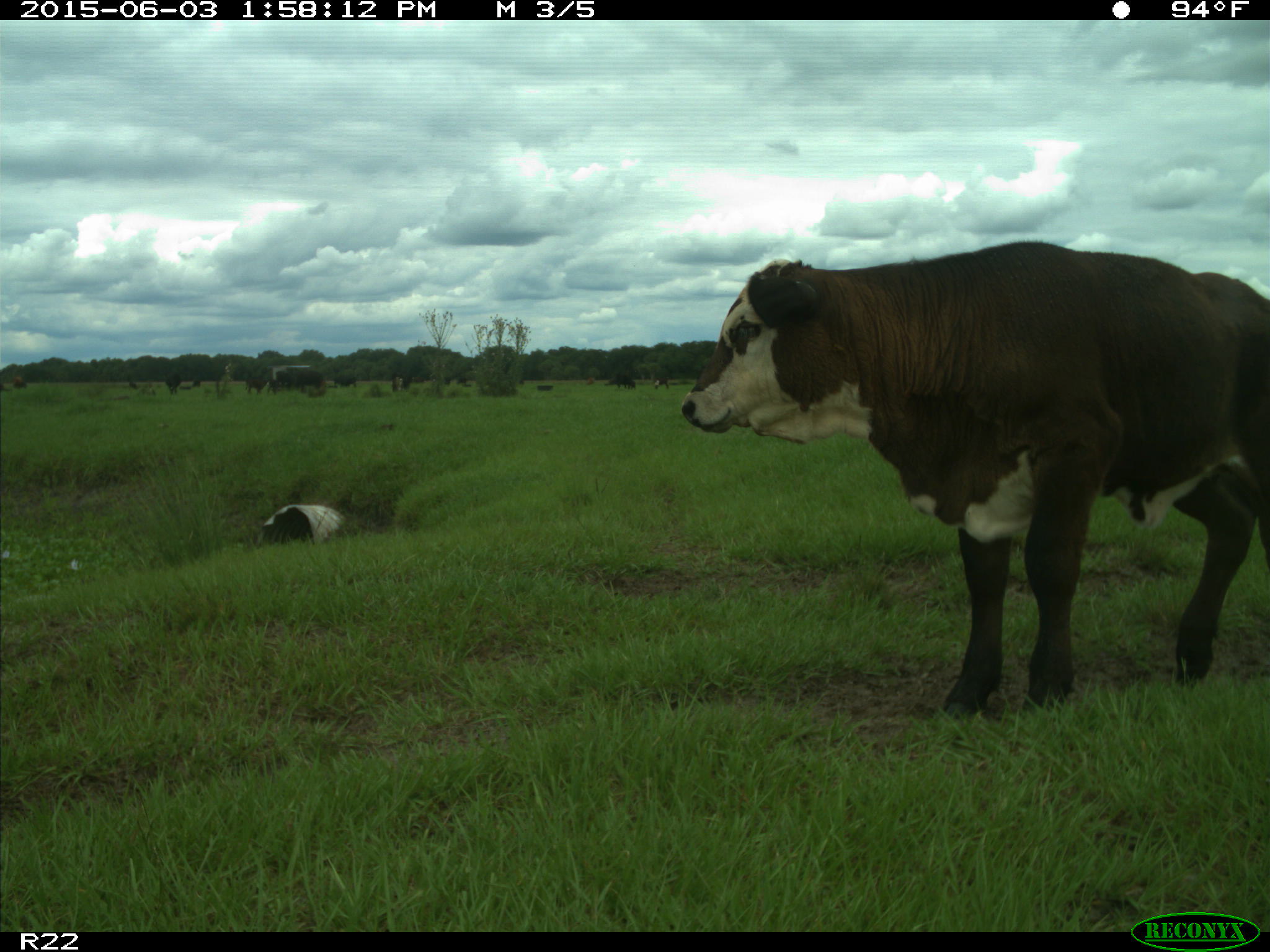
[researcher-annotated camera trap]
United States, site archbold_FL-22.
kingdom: Animalia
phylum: Chordata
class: Mammalia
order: Artiodactyla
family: Bovidae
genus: Bos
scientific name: Bos taurus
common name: domestic cow